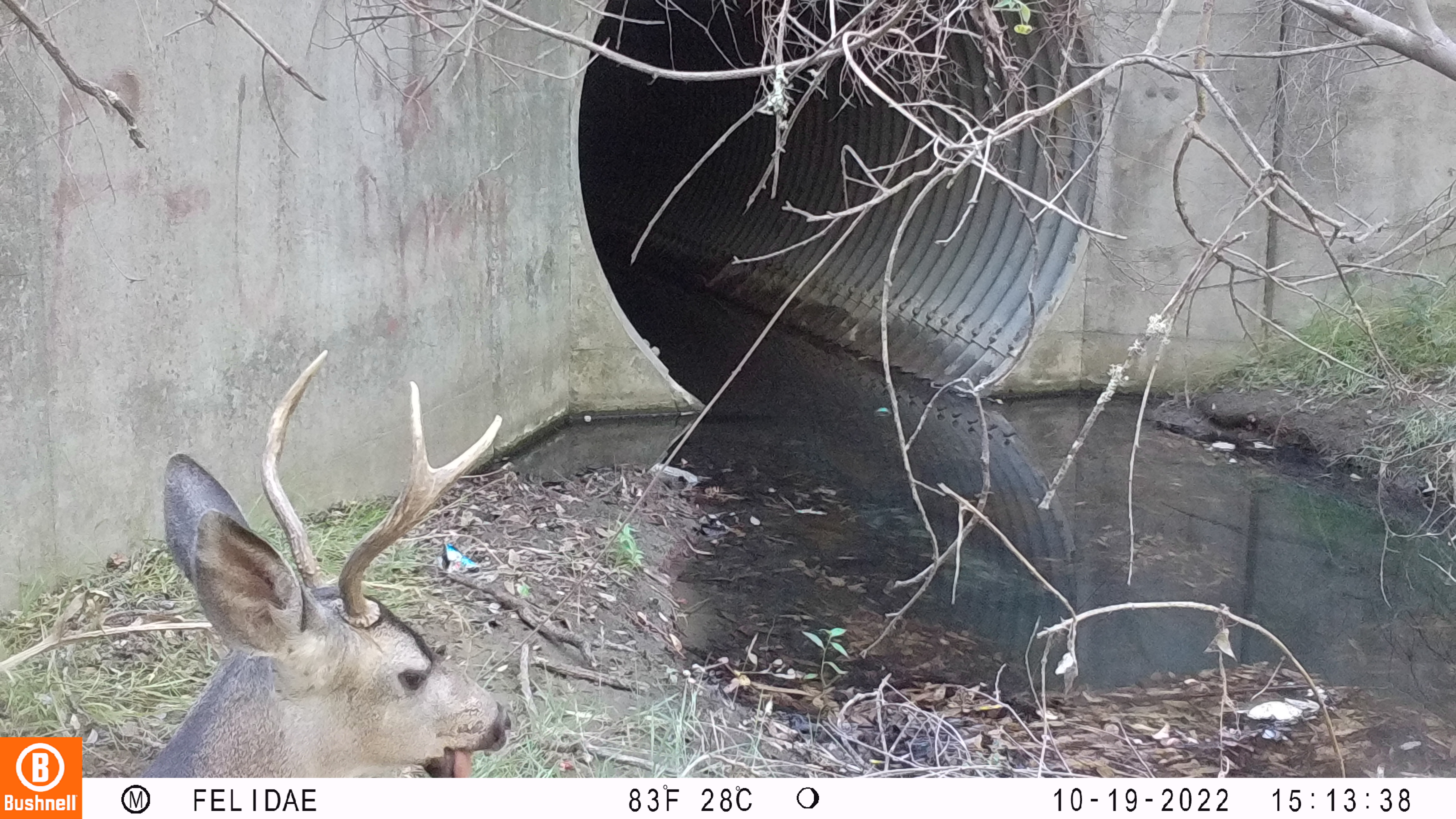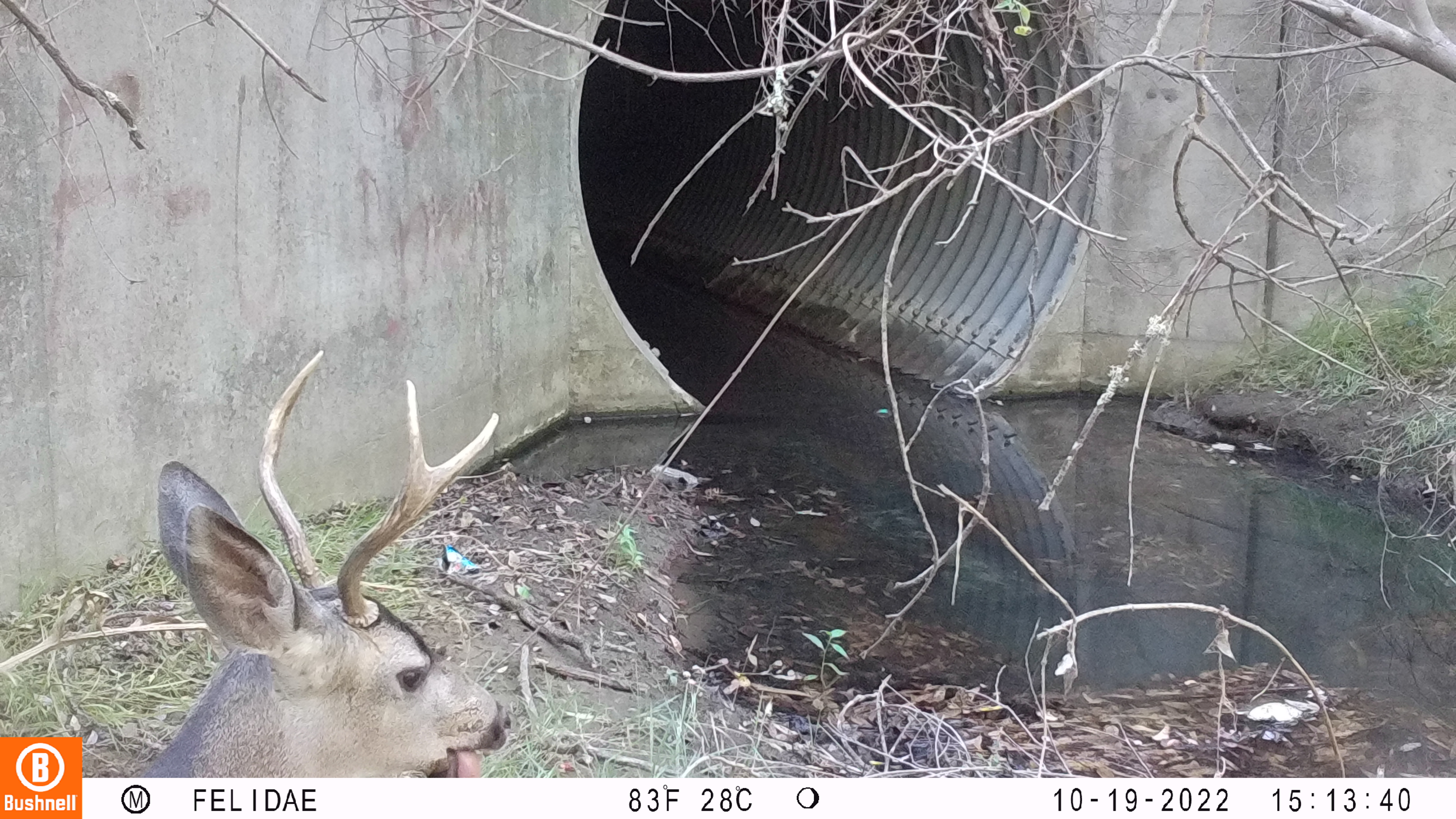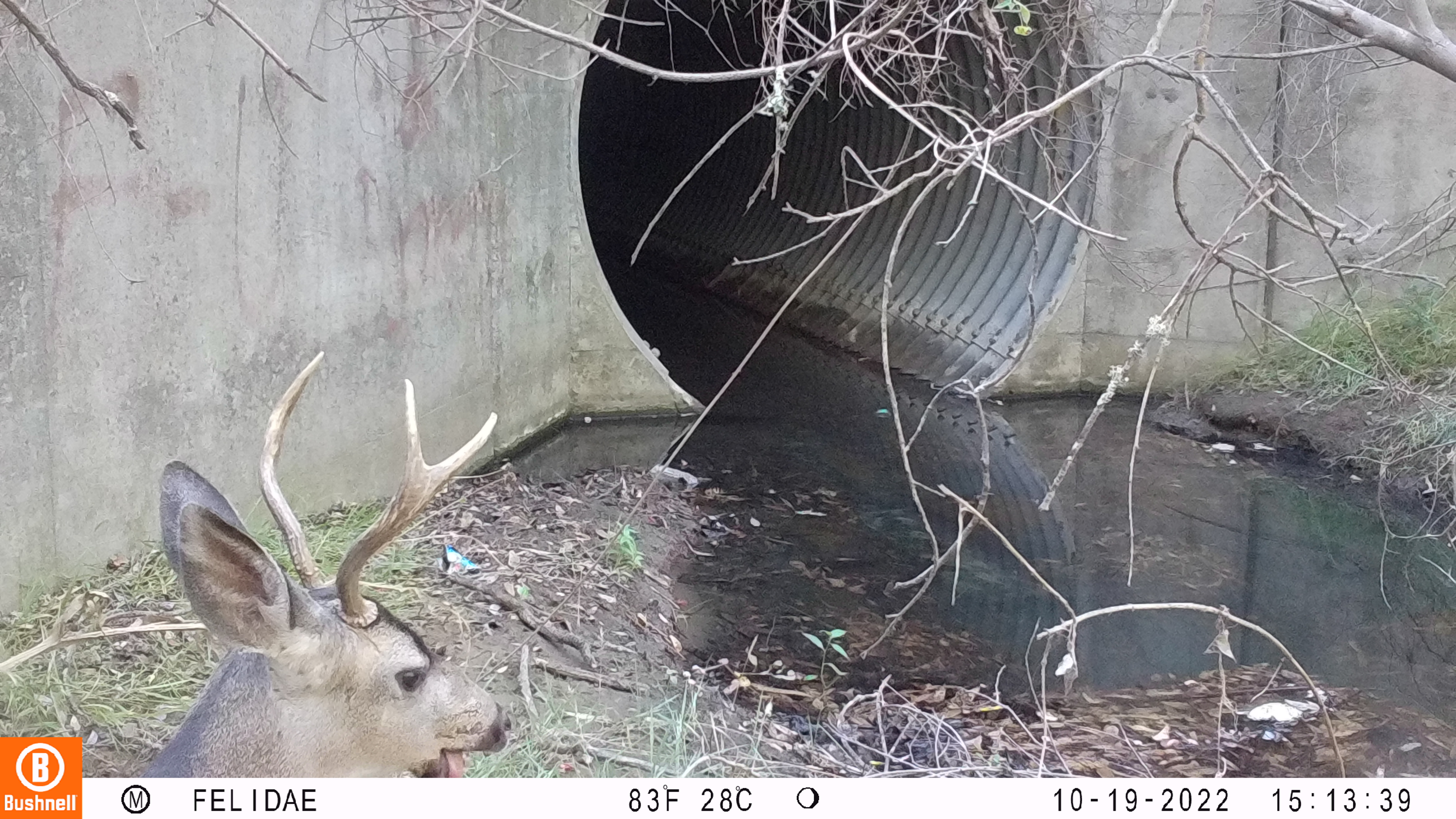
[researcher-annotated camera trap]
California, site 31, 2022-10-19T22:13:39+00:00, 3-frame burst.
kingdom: Animalia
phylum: Chordata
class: Mammalia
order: Artiodactyla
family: Cervidae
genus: Odocoileus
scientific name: Odocoileus hemionus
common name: mule deer